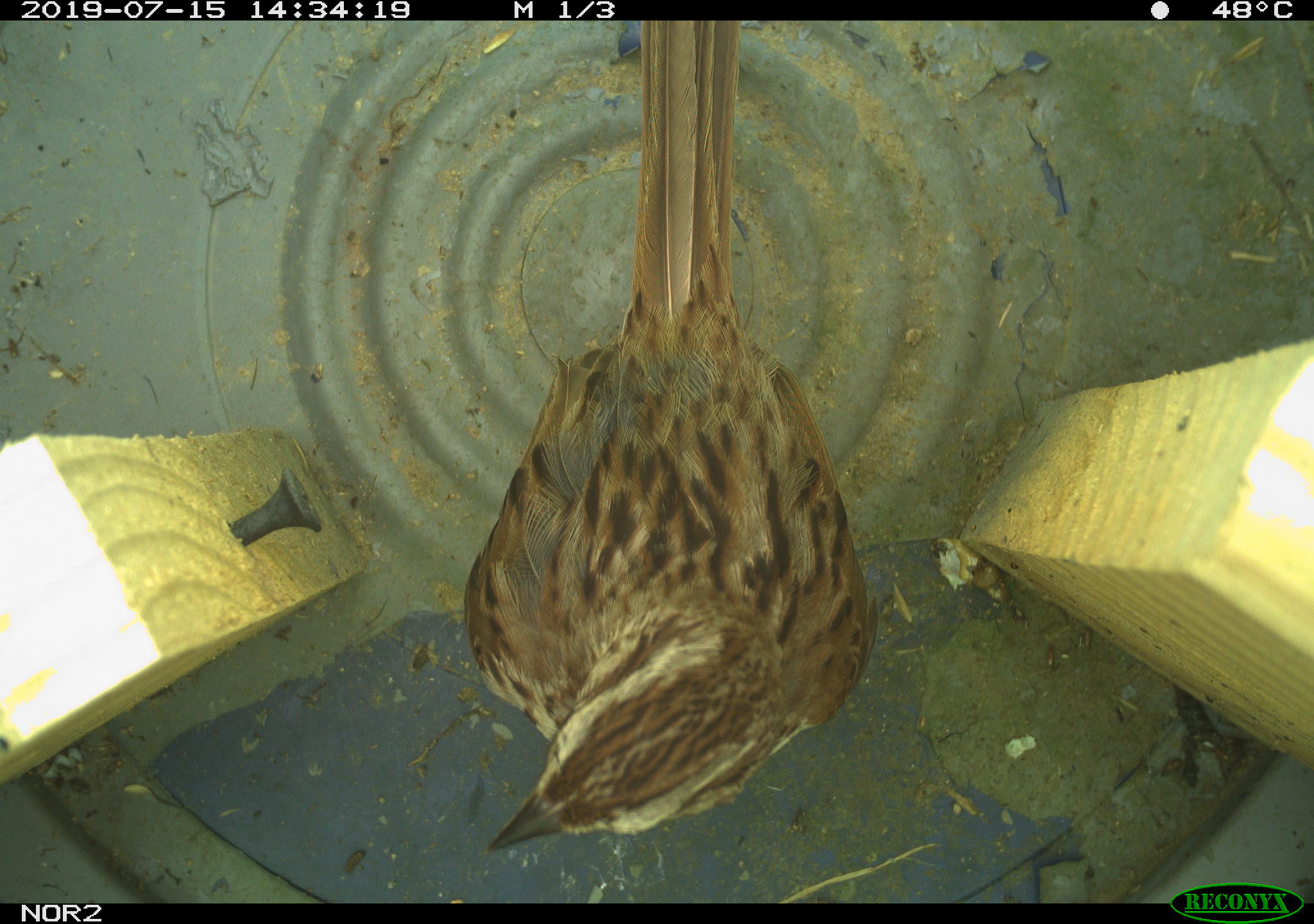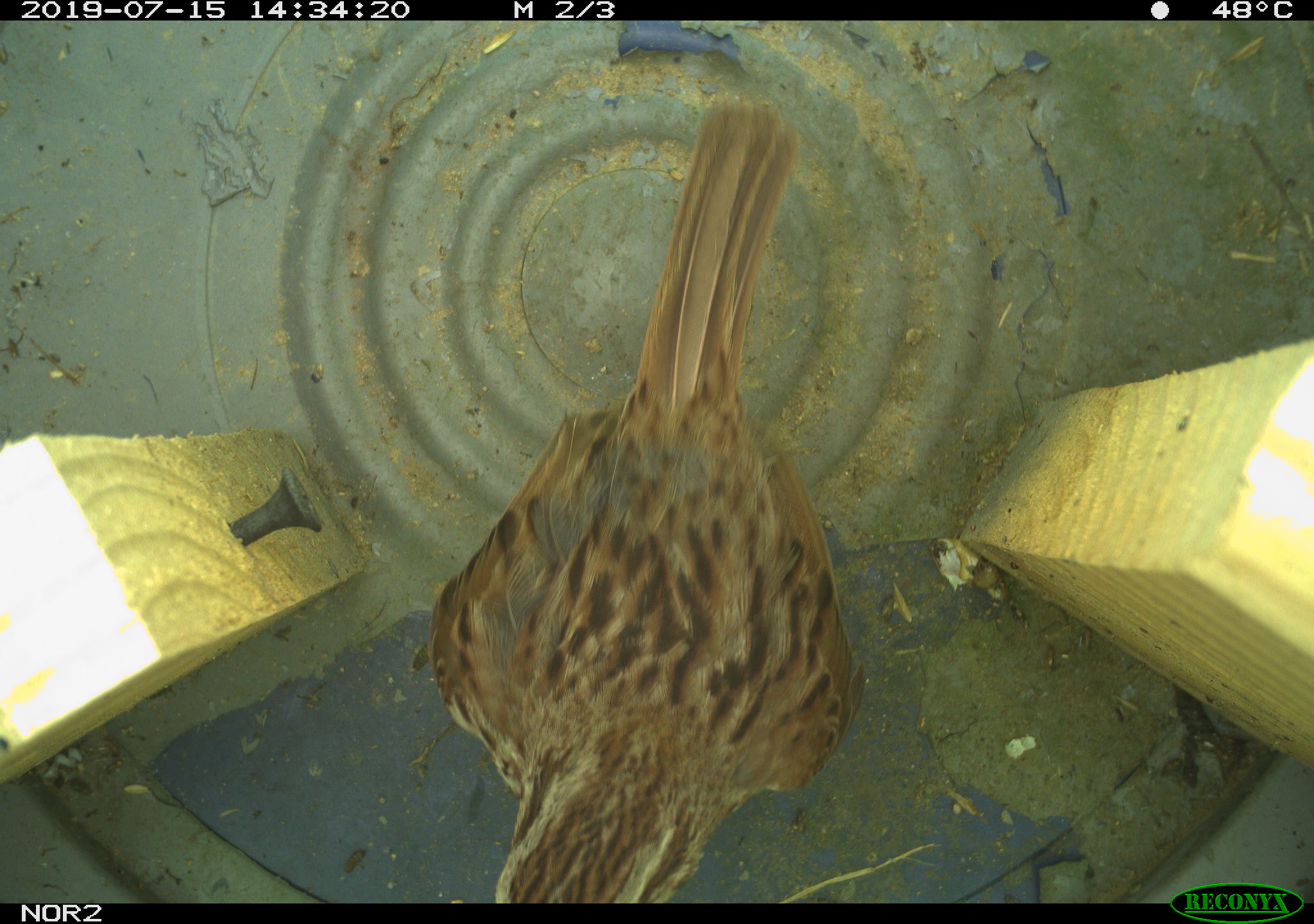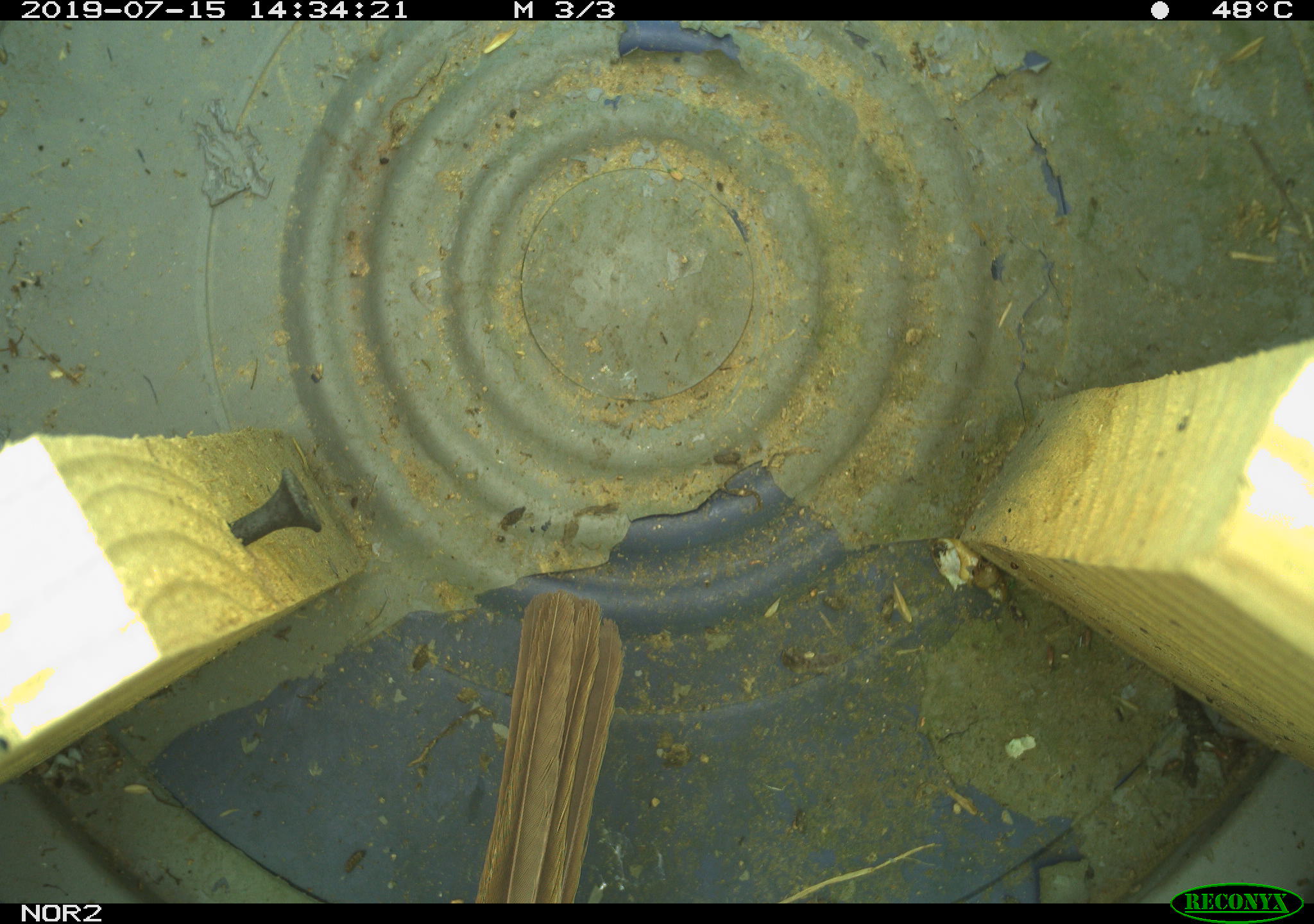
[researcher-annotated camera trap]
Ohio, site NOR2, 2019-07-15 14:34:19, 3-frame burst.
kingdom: Animalia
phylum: Chordata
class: Aves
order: Passeriformes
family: Passerellidae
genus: Melospiza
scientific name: Melospiza melodia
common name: song sparrow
Song sparrow (Melospiza melodia).